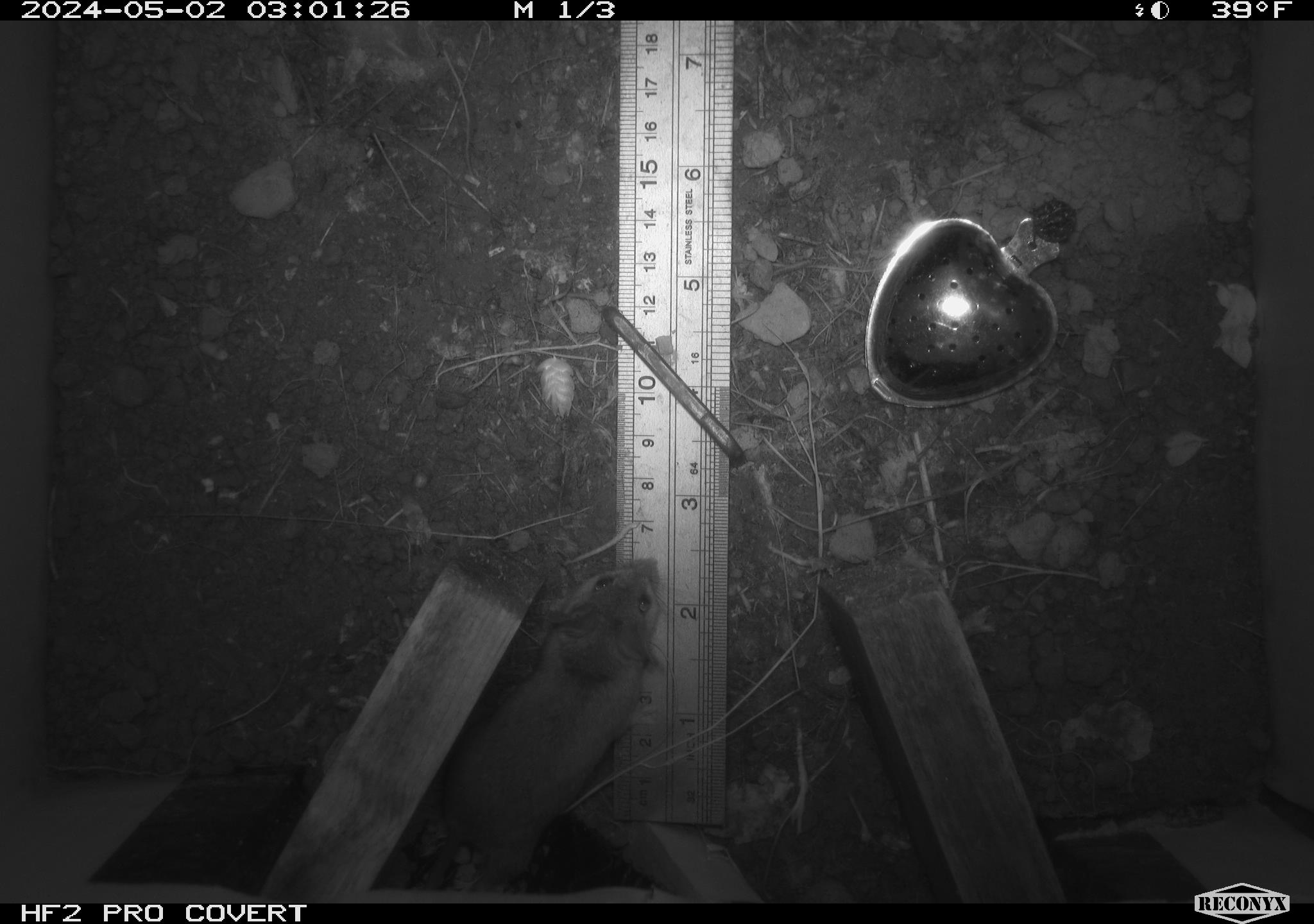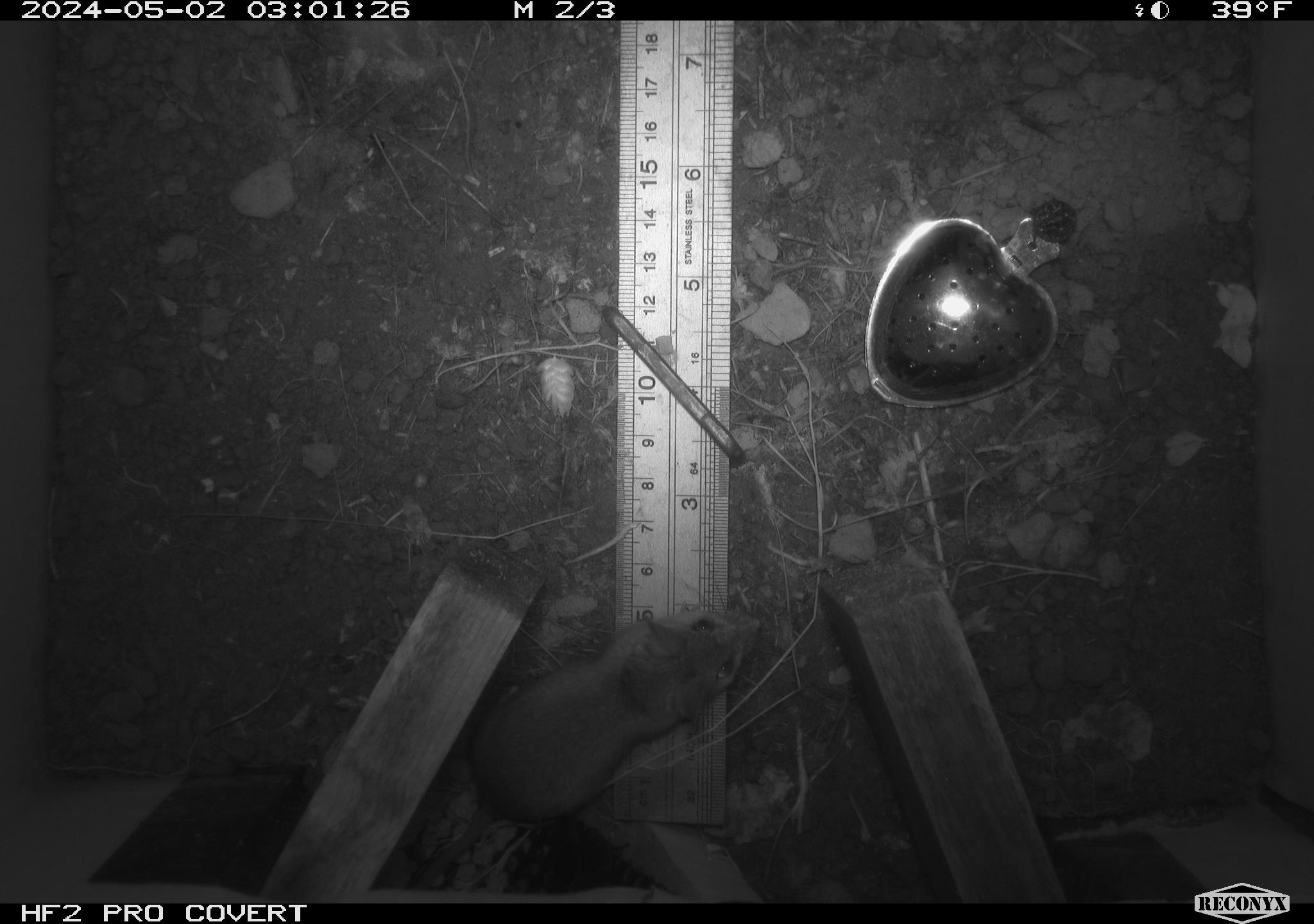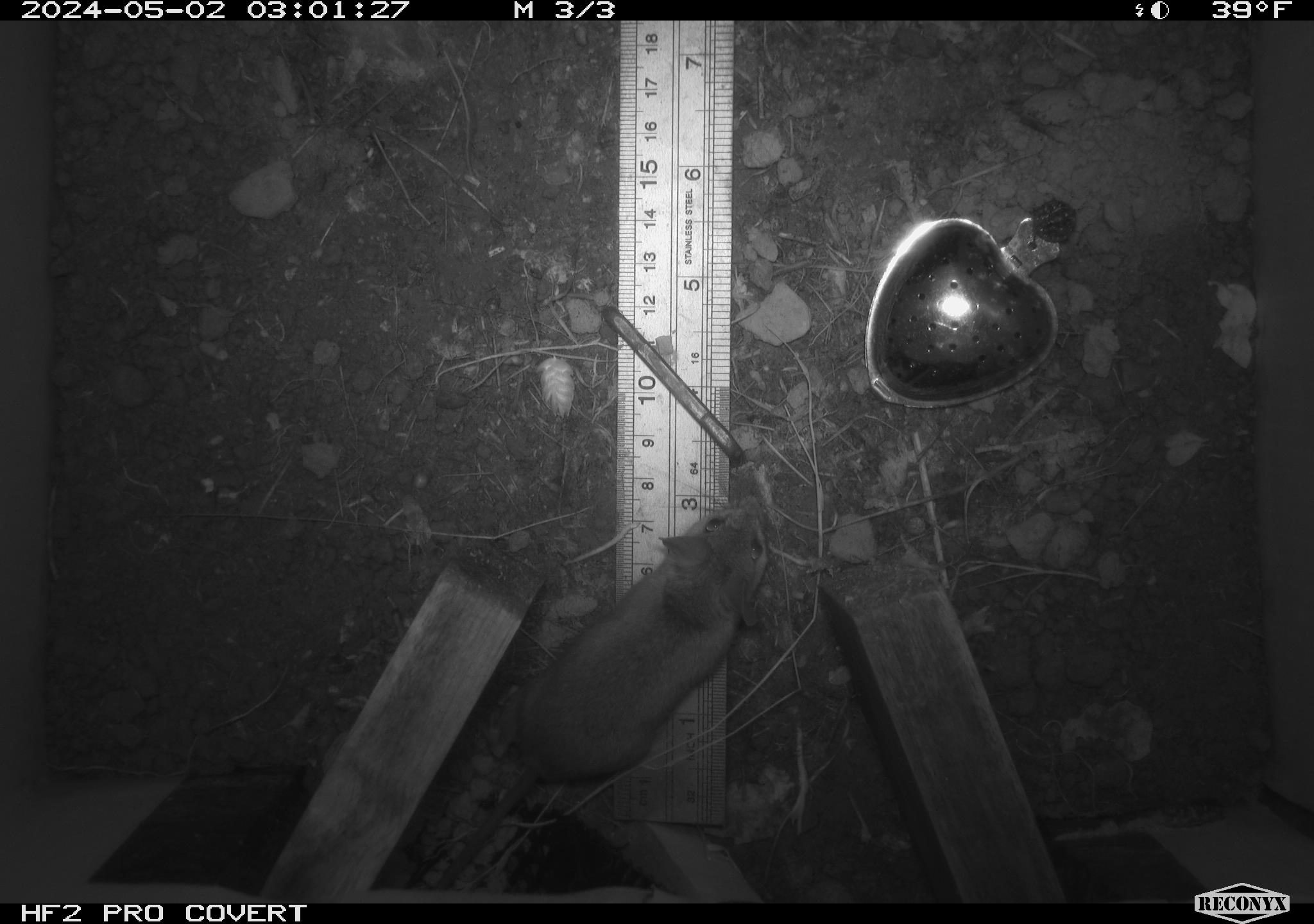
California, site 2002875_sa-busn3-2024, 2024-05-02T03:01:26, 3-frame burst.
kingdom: Animalia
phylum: Chordata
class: Mammalia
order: Rodentia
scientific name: Rodentia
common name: mouse species